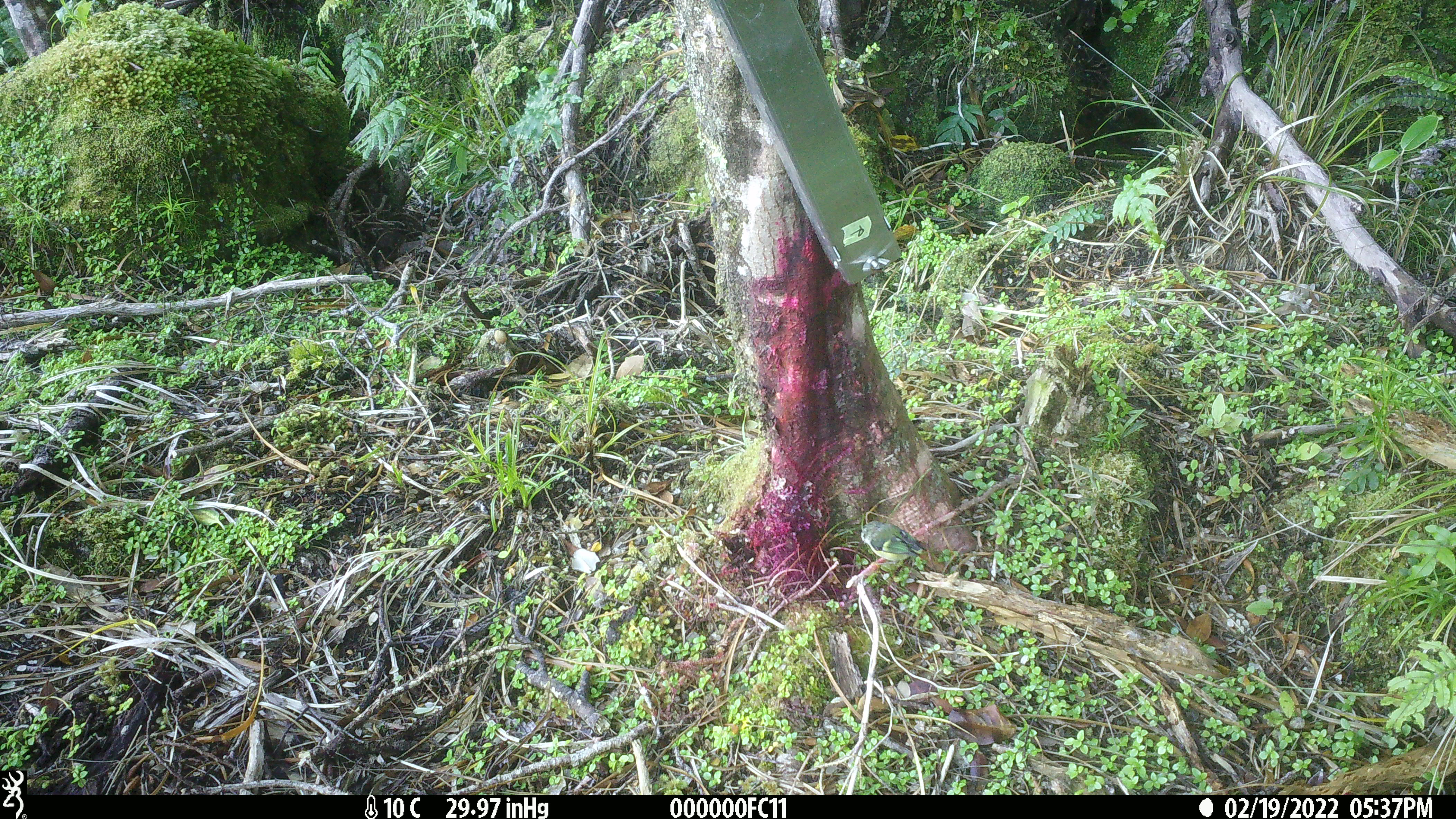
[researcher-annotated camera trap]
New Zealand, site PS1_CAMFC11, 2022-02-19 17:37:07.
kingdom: Animalia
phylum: Chordata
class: Aves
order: Passeriformes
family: Acanthisittidae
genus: Acanthisitta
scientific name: Acanthisitta chloris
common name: rifleman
Rifleman (Acanthisitta chloris).